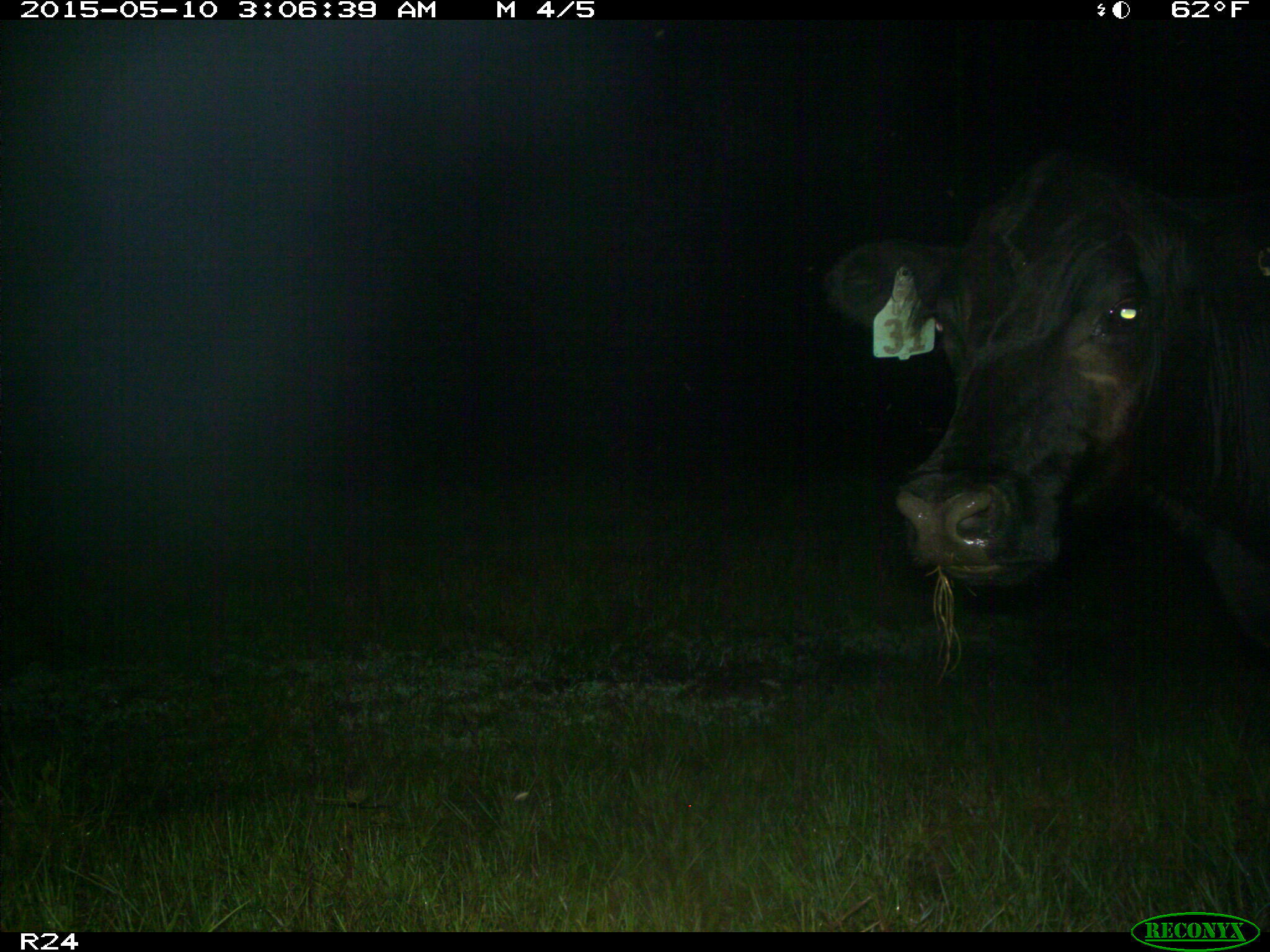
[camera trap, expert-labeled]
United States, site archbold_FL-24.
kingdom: Animalia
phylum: Chordata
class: Mammalia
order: Artiodactyla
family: Bovidae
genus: Bos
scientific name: Bos taurus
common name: domestic cow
Bos taurus (domestic cow).